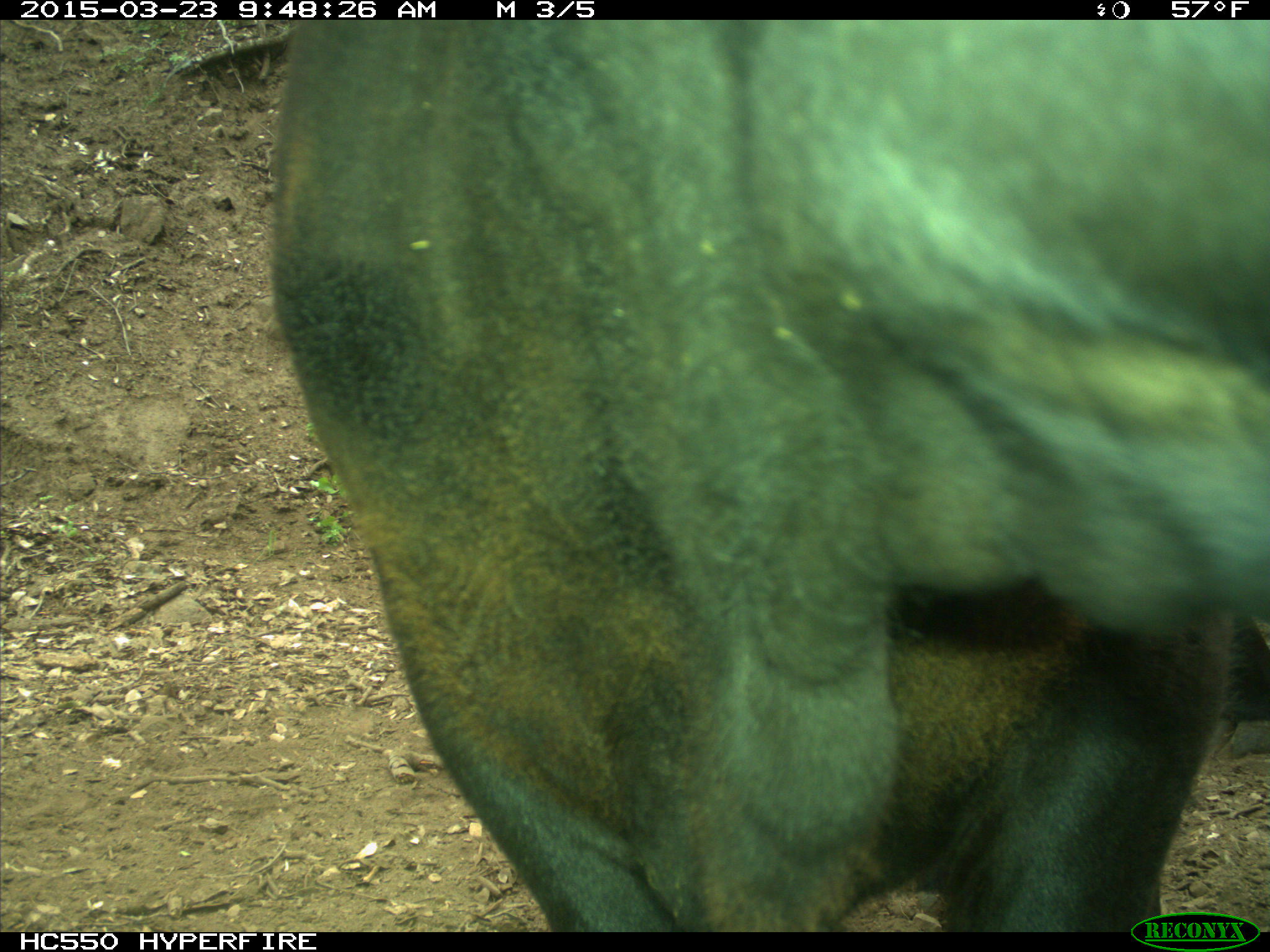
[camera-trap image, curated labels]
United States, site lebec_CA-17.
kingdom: Animalia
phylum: Chordata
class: Mammalia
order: Artiodactyla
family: Bovidae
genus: Bos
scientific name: Bos taurus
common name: domestic cow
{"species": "Bos taurus (domestic cow)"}